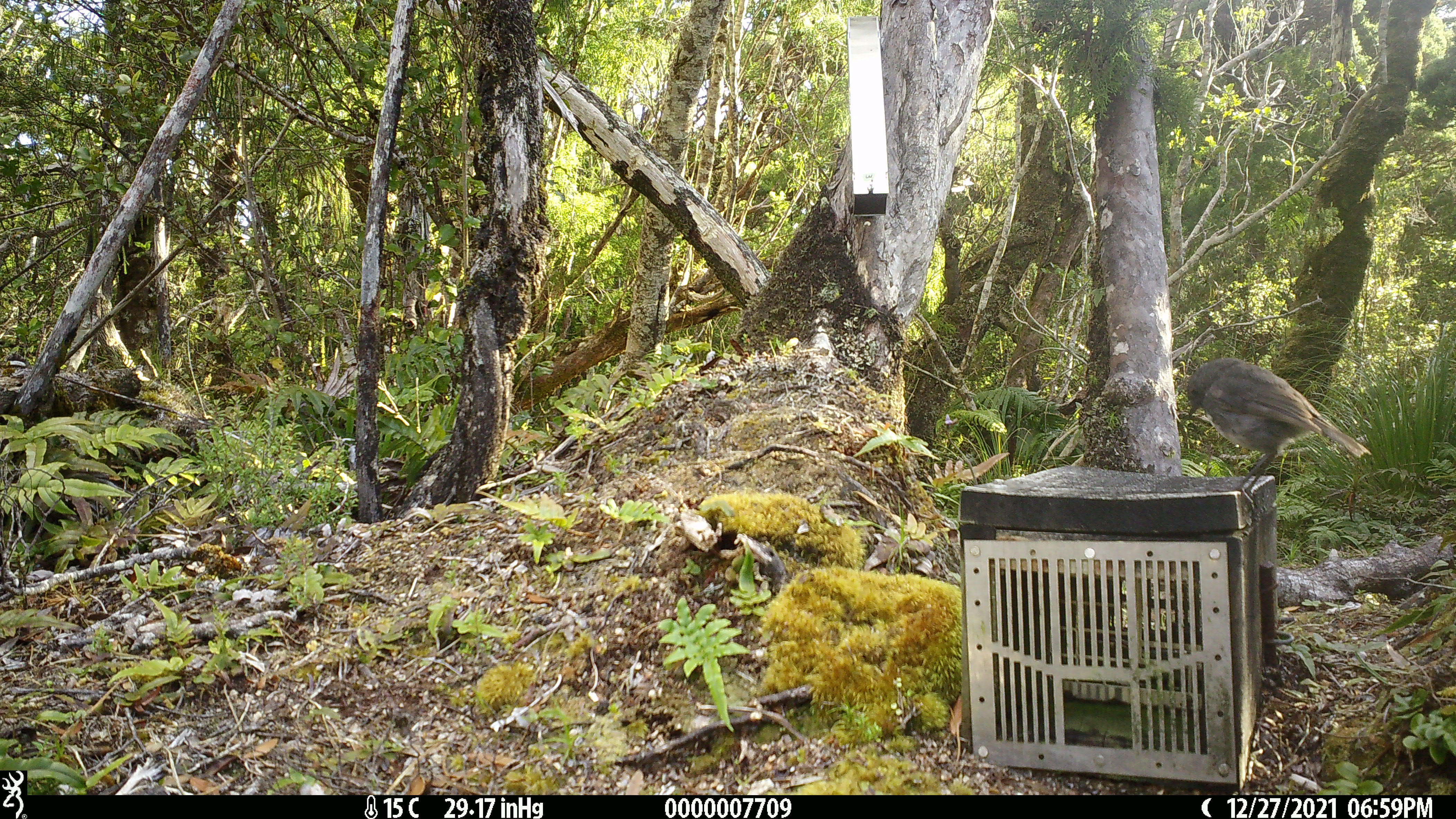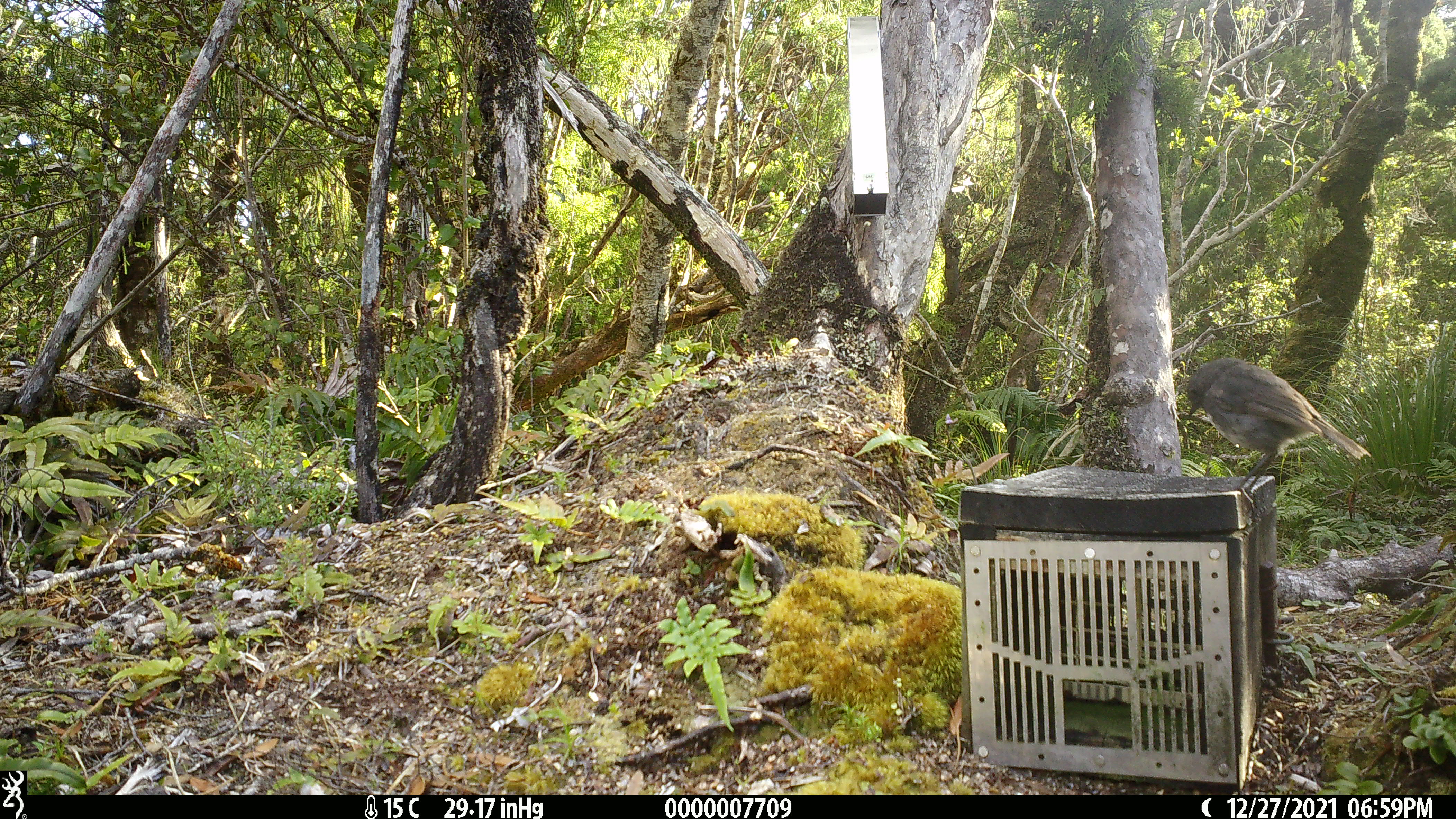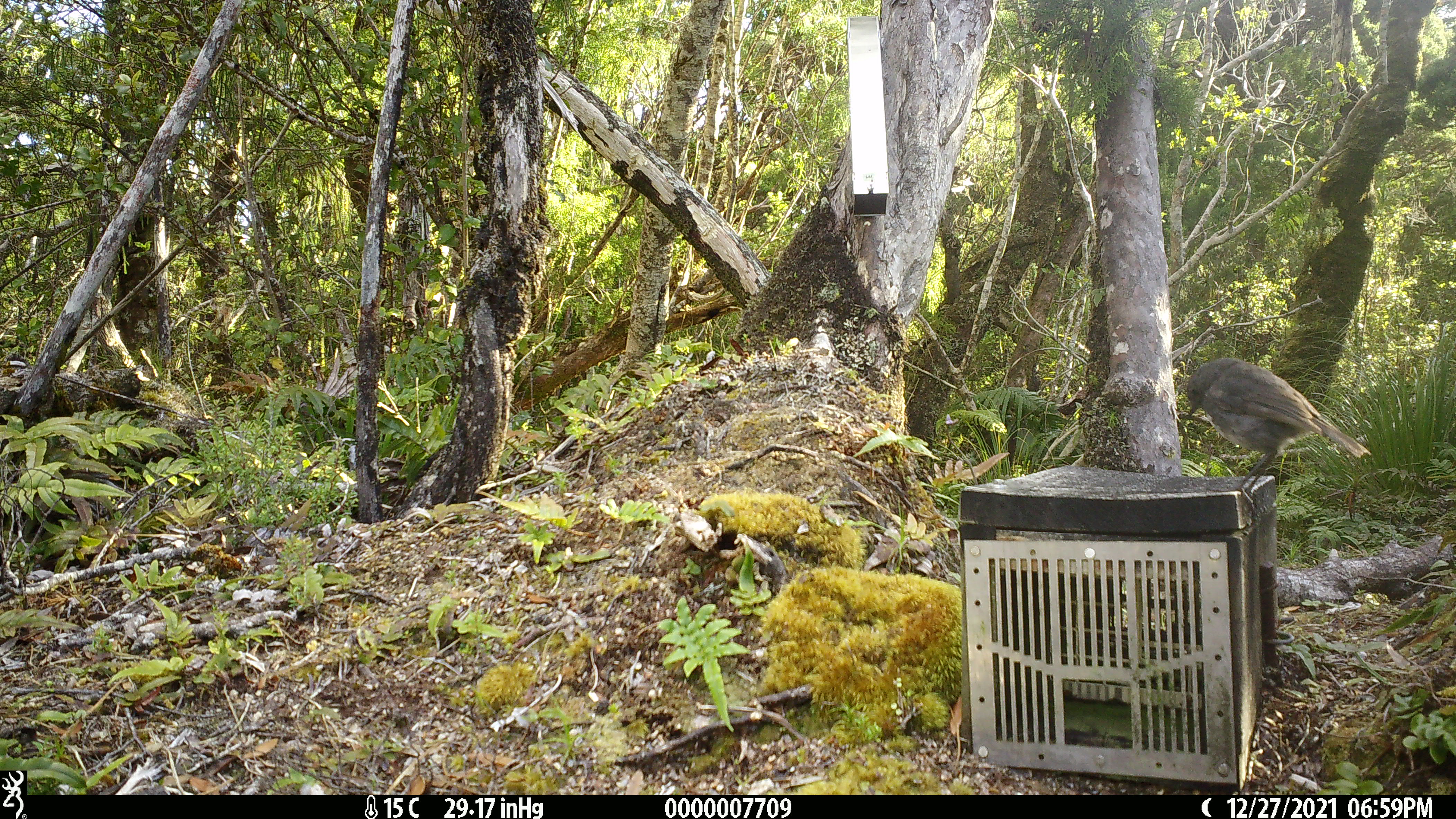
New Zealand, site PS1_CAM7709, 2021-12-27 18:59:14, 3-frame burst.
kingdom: Animalia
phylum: Chordata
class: Aves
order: Passeriformes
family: Petroicidae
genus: Petroica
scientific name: Petroica australis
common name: new zealand robin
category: robin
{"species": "robin (new zealand robin) (Petroica australis)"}